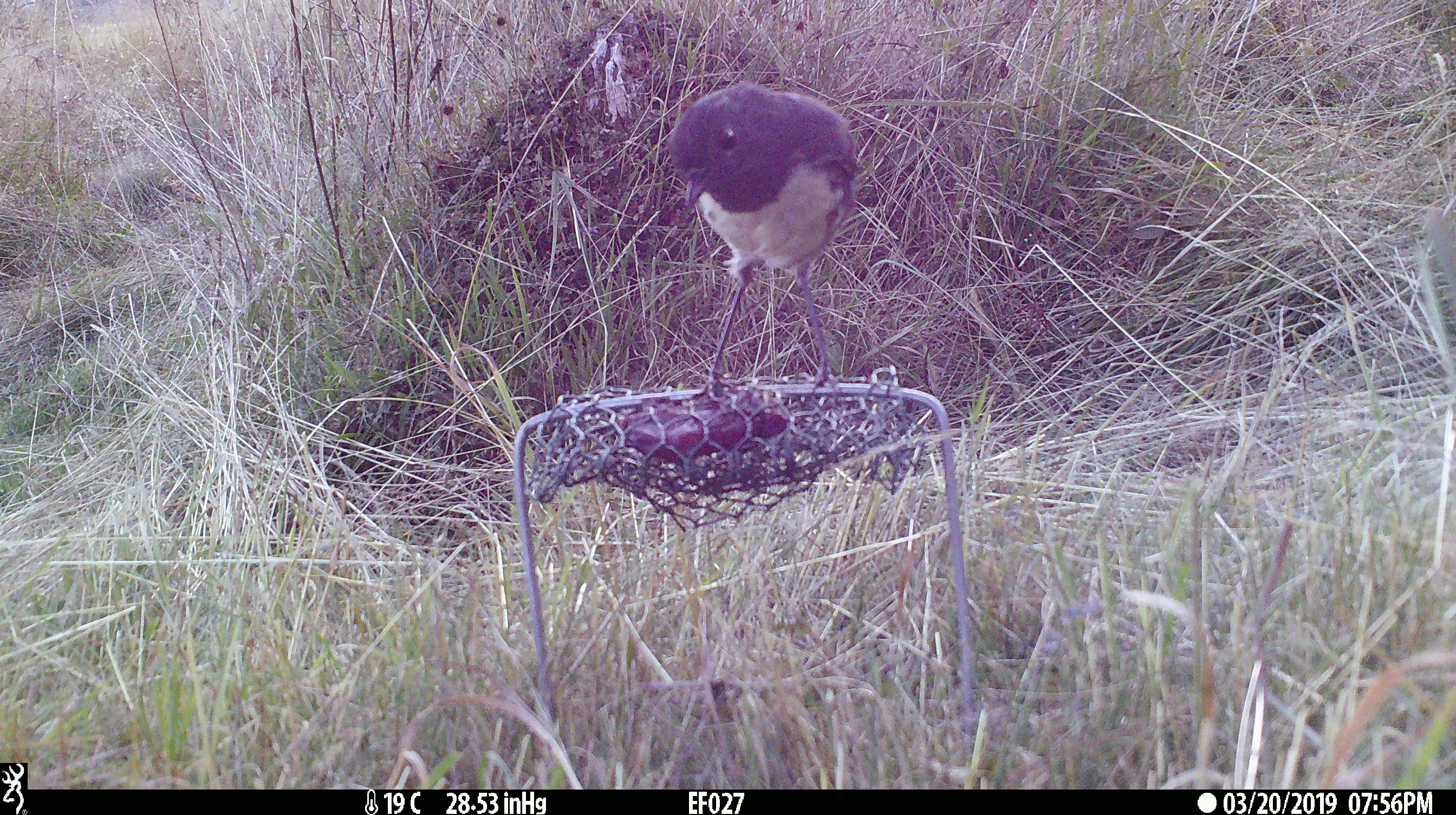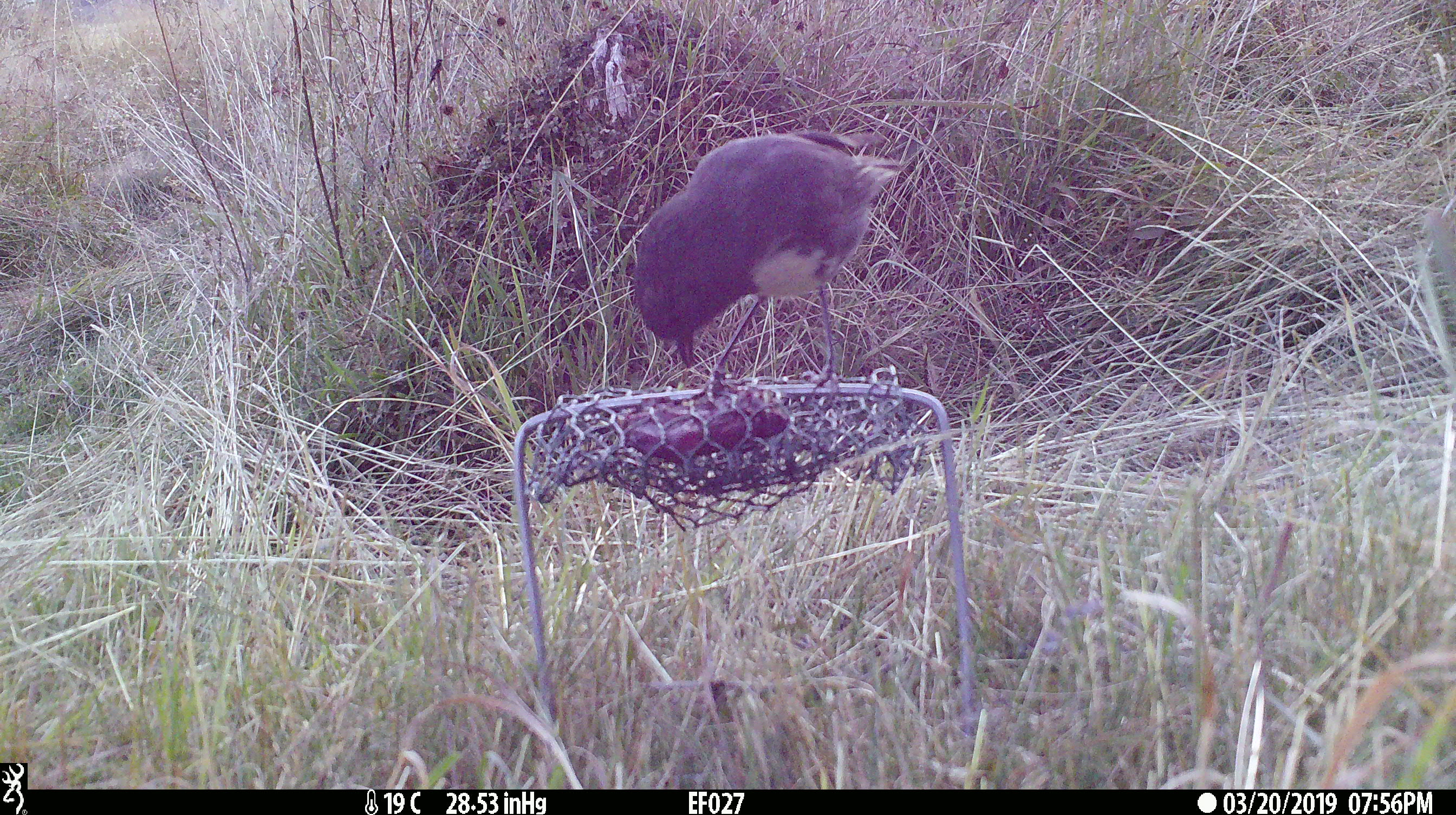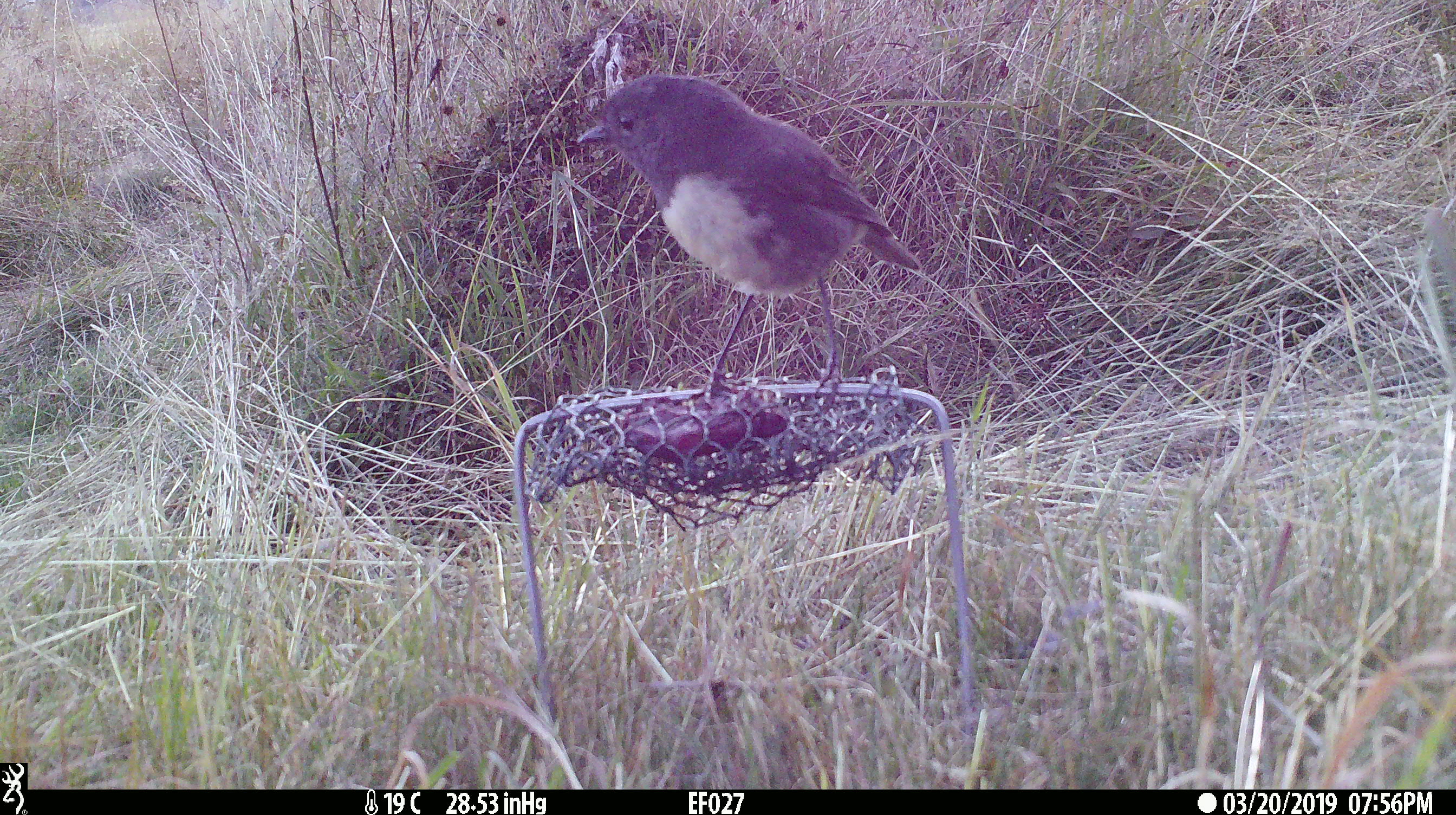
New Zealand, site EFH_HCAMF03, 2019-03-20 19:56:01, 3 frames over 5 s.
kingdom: Animalia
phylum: Chordata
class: Aves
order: Passeriformes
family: Petroicidae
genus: Petroica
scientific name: Petroica australis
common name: new zealand robin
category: robin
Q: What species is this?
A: Robin (new zealand robin) (Petroica australis).